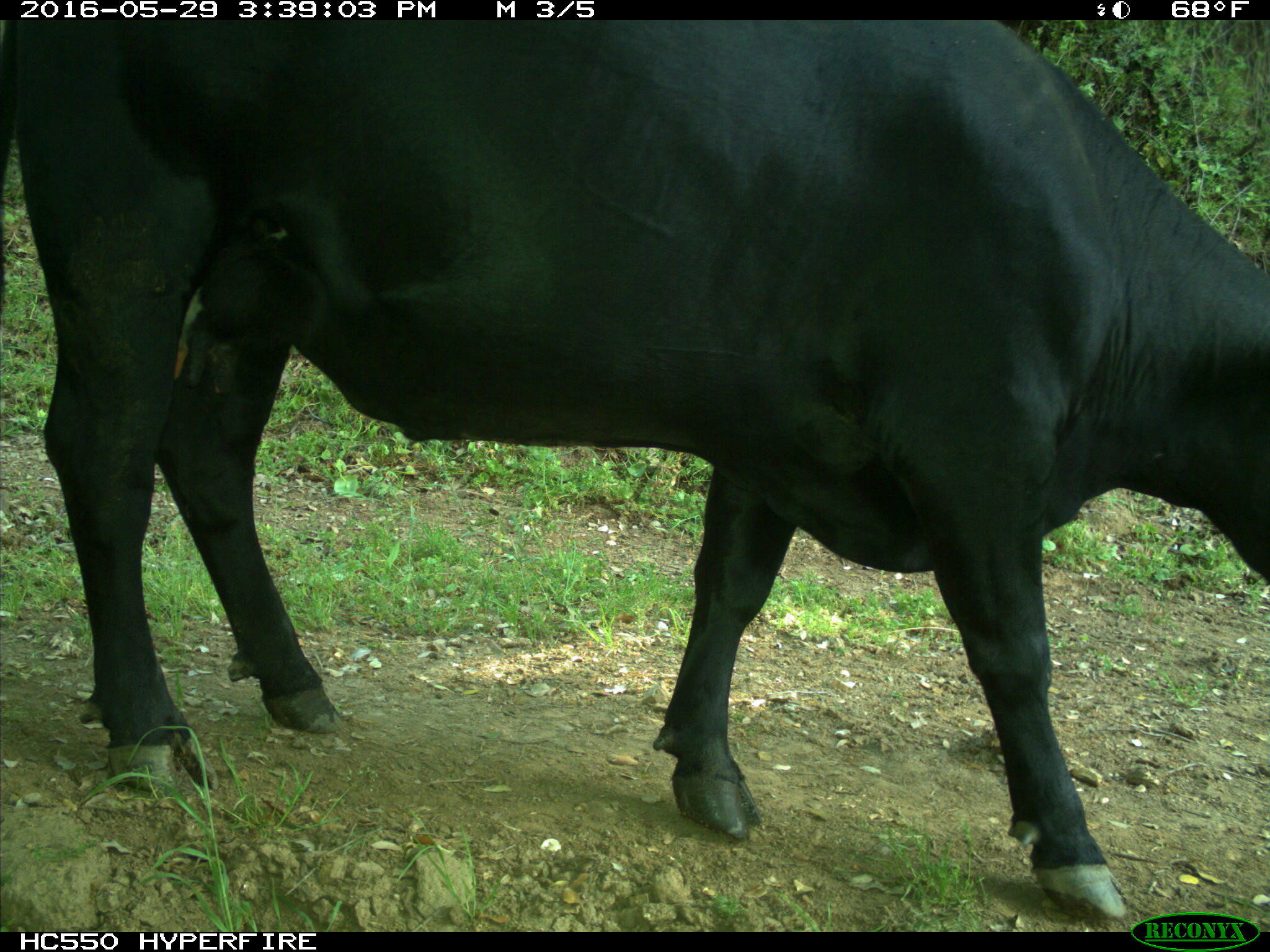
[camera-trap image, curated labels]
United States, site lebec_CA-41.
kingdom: Animalia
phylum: Chordata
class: Mammalia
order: Artiodactyla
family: Bovidae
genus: Bos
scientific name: Bos taurus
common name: domestic cow